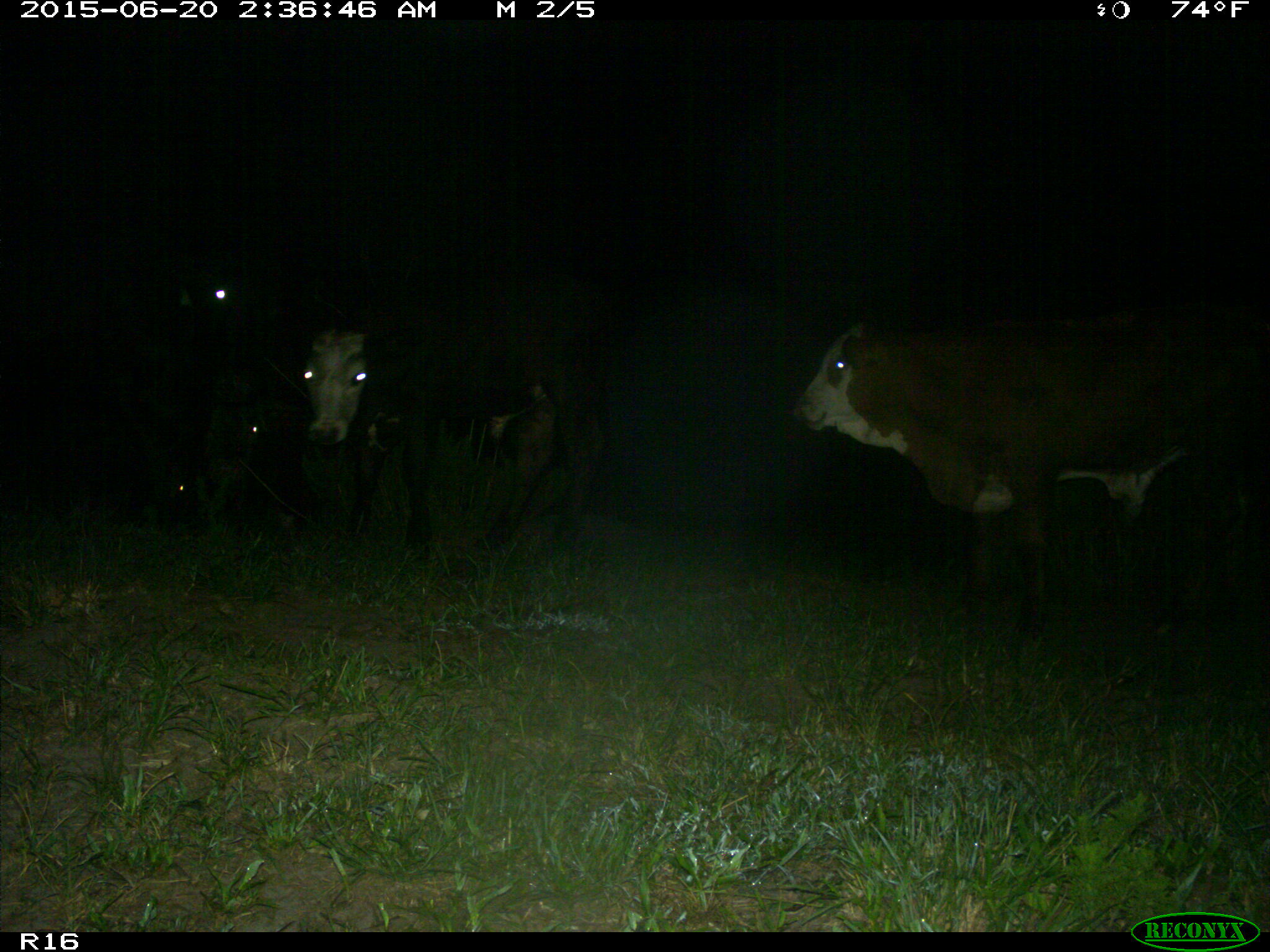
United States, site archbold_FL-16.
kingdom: Animalia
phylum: Chordata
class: Mammalia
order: Artiodactyla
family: Bovidae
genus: Bos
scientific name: Bos taurus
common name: domestic cow